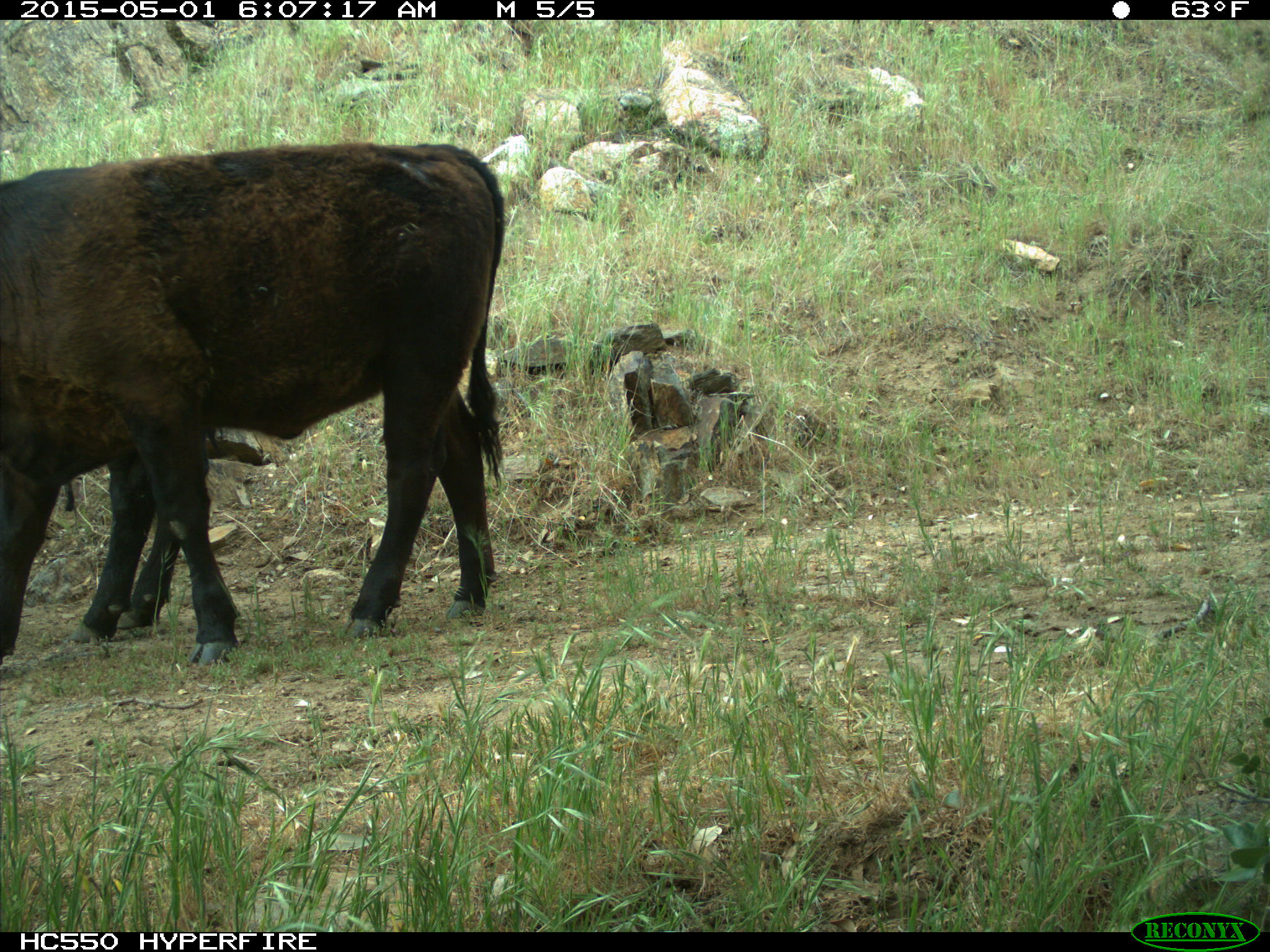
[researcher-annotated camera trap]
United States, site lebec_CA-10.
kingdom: Animalia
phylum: Chordata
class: Mammalia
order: Artiodactyla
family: Bovidae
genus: Bos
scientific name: Bos taurus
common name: domestic cow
Bos taurus (domestic cow).